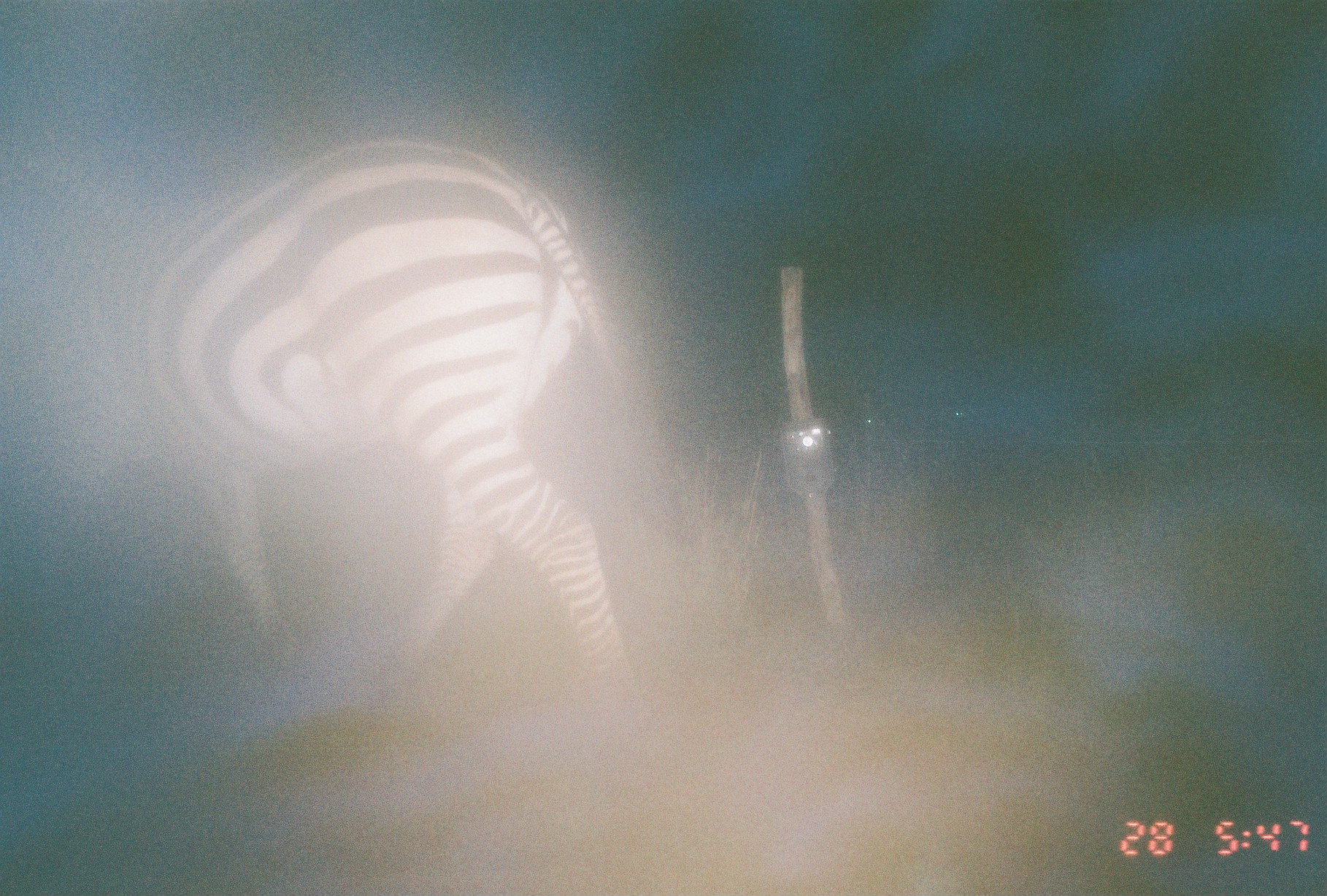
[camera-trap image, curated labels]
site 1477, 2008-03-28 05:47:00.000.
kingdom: Animalia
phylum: Chordata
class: Mammalia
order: Perissodactyla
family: Equidae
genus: Equus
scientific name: Equus quagga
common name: plains zebra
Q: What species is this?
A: Equus quagga (plains zebra).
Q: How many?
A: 1.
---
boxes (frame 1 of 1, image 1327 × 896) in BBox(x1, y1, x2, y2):
equus quagga: BBox(0, 137, 657, 717)